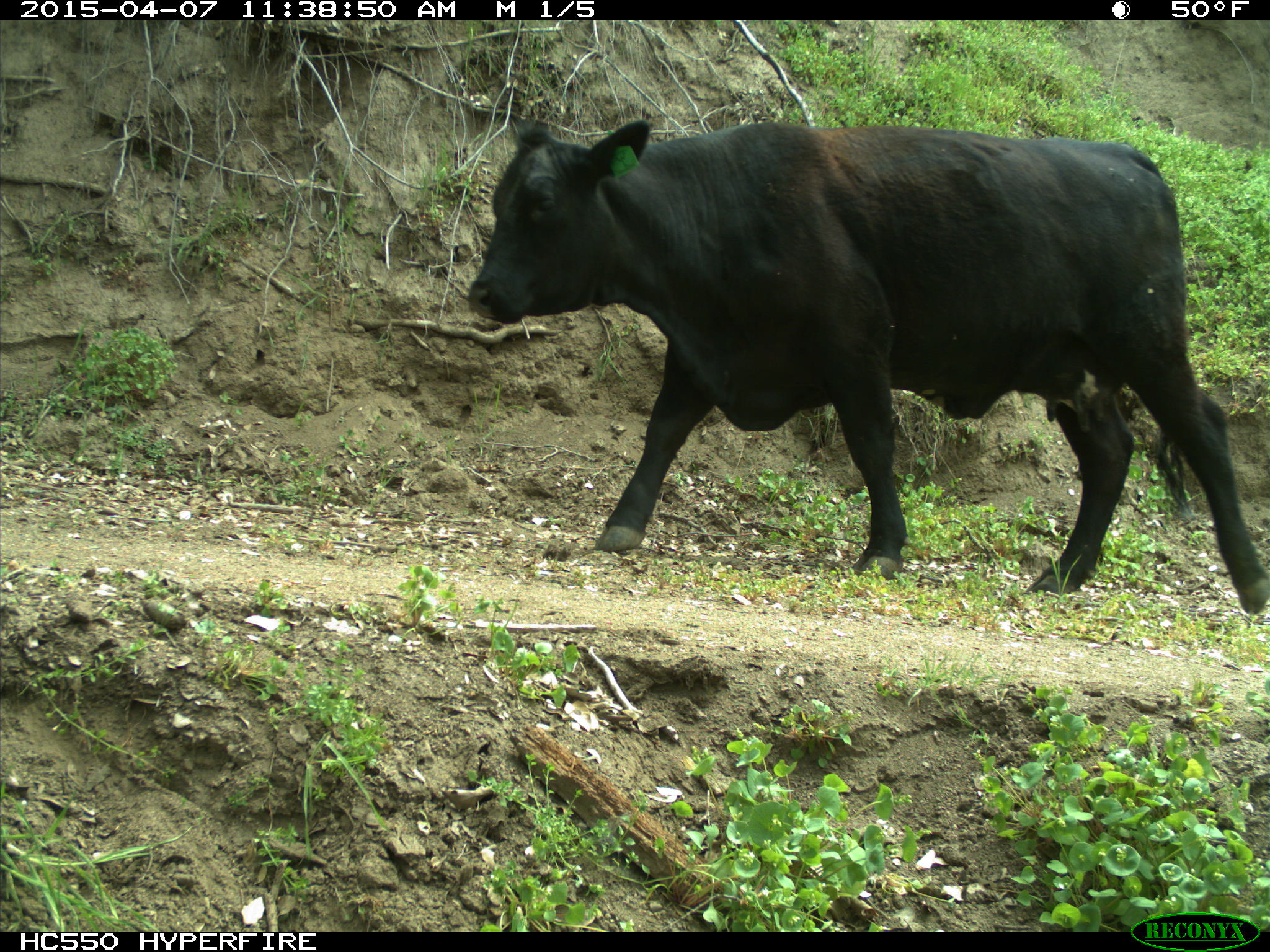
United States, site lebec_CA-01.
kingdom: Animalia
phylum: Chordata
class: Mammalia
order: Artiodactyla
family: Bovidae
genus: Bos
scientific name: Bos taurus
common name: domestic cow